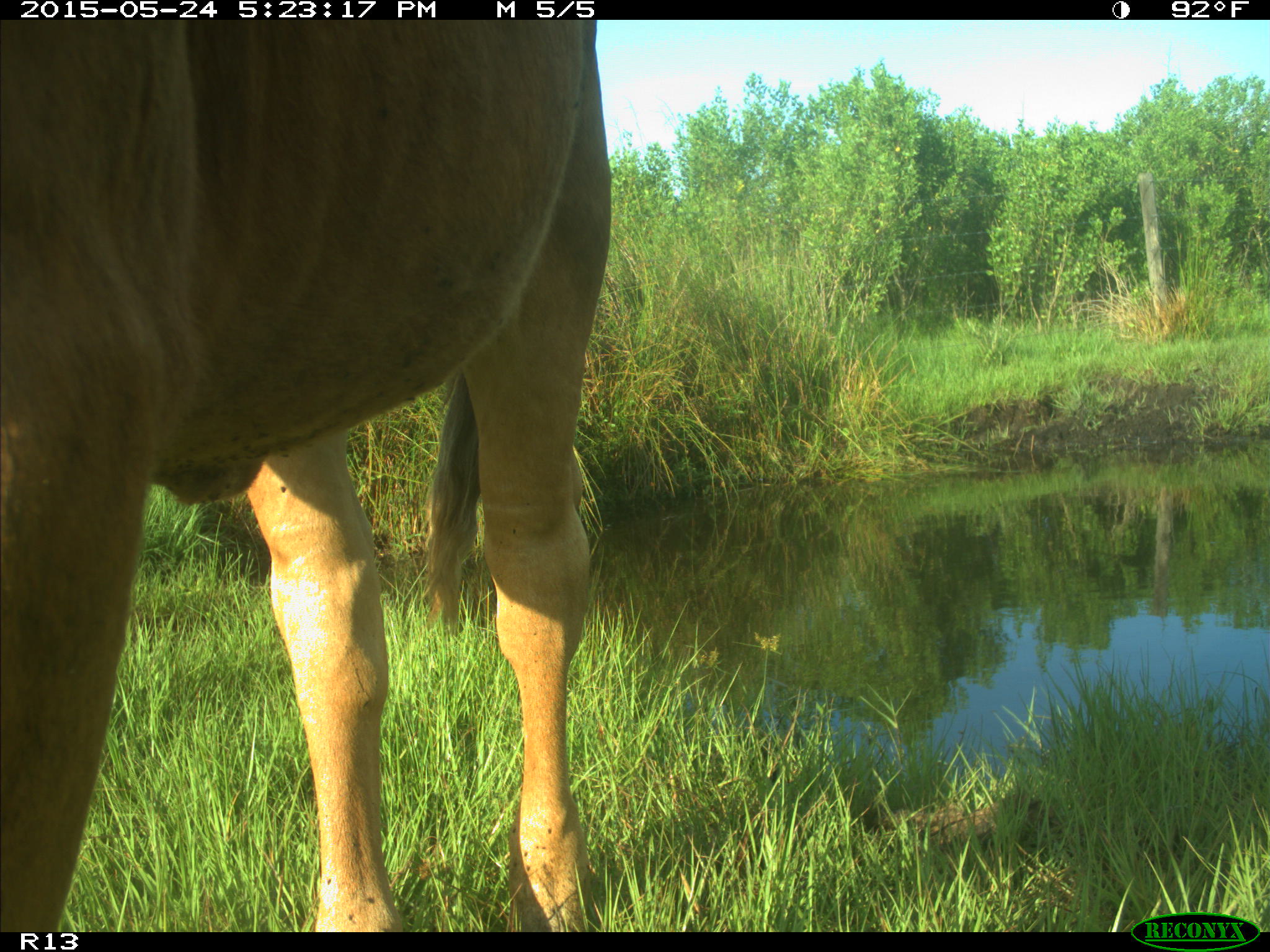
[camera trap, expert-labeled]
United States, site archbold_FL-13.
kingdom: Animalia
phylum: Chordata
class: Mammalia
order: Artiodactyla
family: Bovidae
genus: Bos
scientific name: Bos taurus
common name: domestic cow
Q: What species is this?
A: Bos taurus (domestic cow).